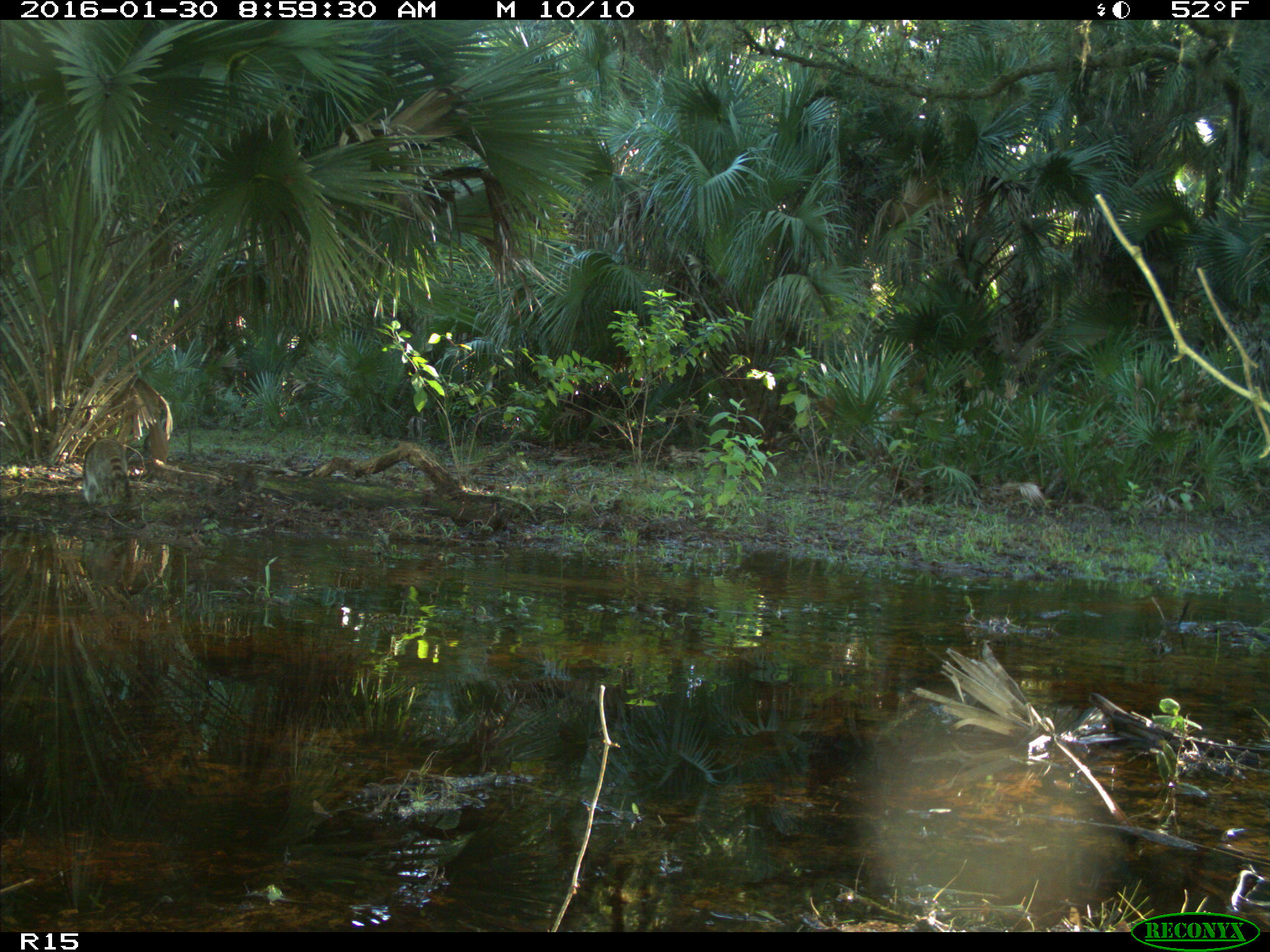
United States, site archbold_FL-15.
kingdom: Animalia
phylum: Chordata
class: Mammalia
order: Carnivora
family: Procyonidae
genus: Procyon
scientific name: Procyon lotor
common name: common raccoon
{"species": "Procyon lotor (common raccoon)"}